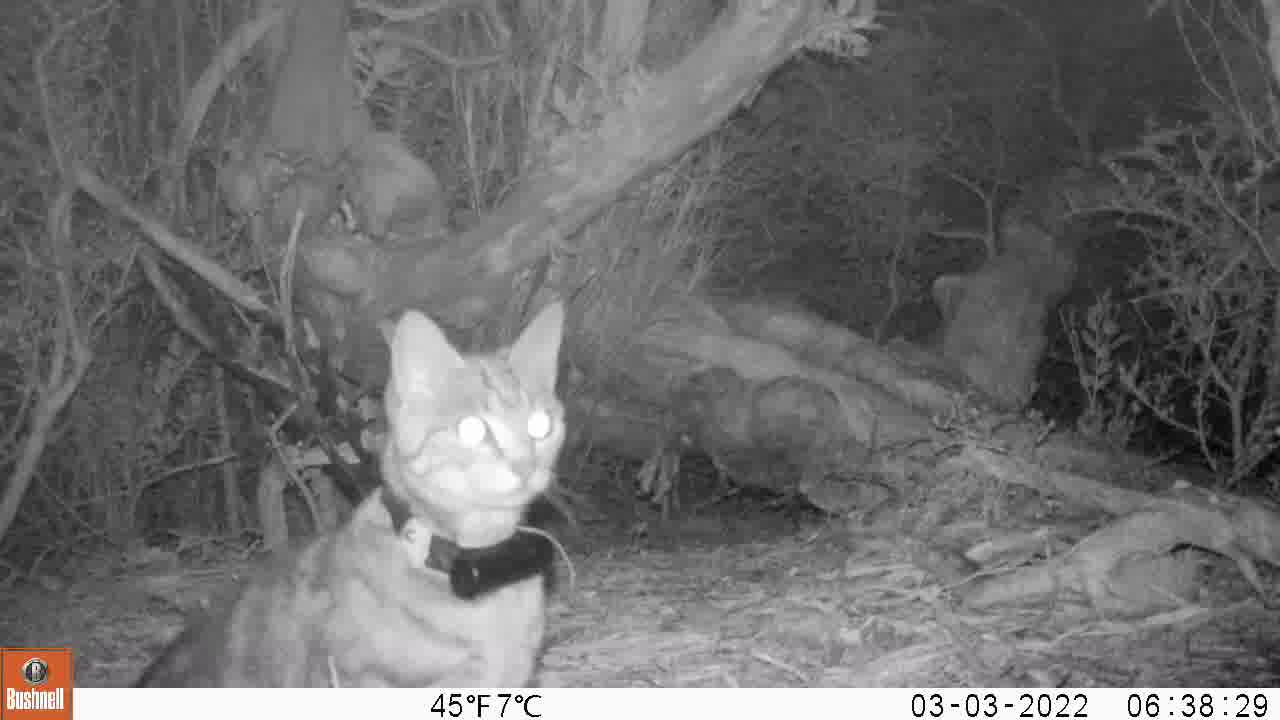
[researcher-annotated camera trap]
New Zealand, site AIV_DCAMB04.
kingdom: Animalia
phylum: Chordata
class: Mammalia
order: Carnivora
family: Felidae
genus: Felis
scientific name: Felis catus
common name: domestic cat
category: cat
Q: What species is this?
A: Cat (domestic cat) (Felis catus).